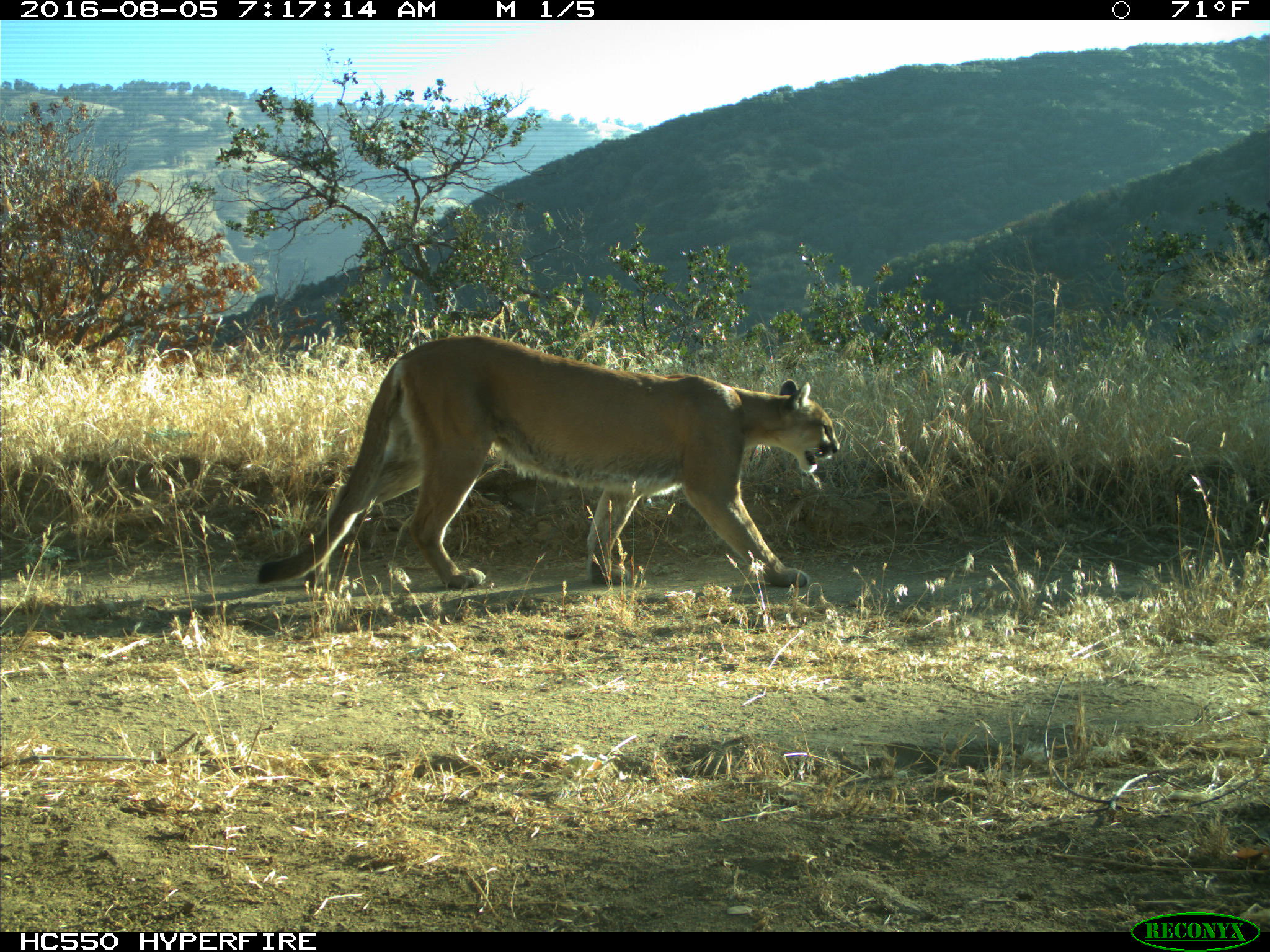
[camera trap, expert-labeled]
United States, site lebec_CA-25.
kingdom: Animalia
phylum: Chordata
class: Mammalia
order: Carnivora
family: Felidae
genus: Puma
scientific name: Puma concolor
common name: mountain lion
Puma concolor (mountain lion).